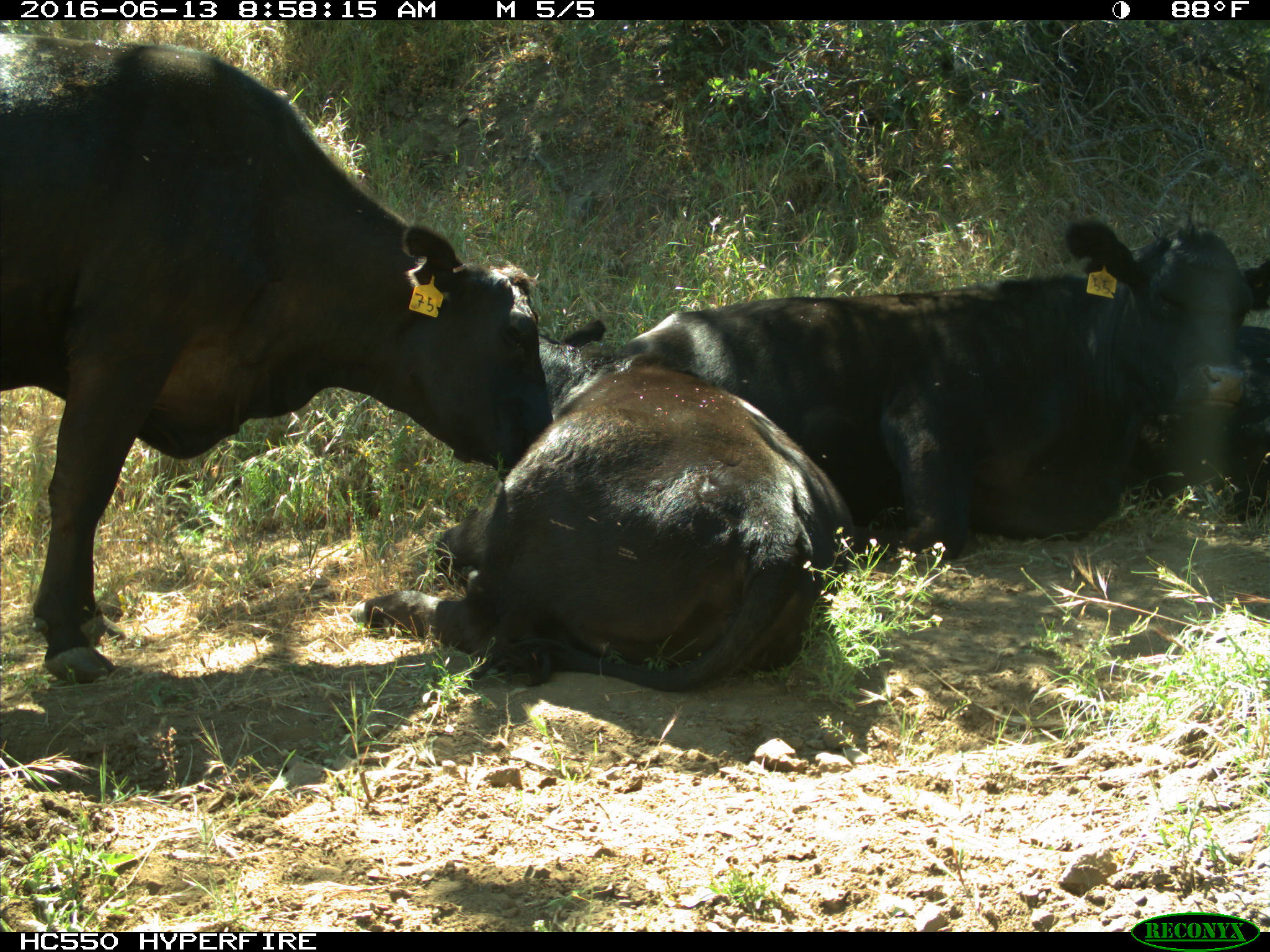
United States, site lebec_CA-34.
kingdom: Animalia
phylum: Chordata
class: Mammalia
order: Artiodactyla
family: Bovidae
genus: Bos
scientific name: Bos taurus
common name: domestic cow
Bos taurus (domestic cow).